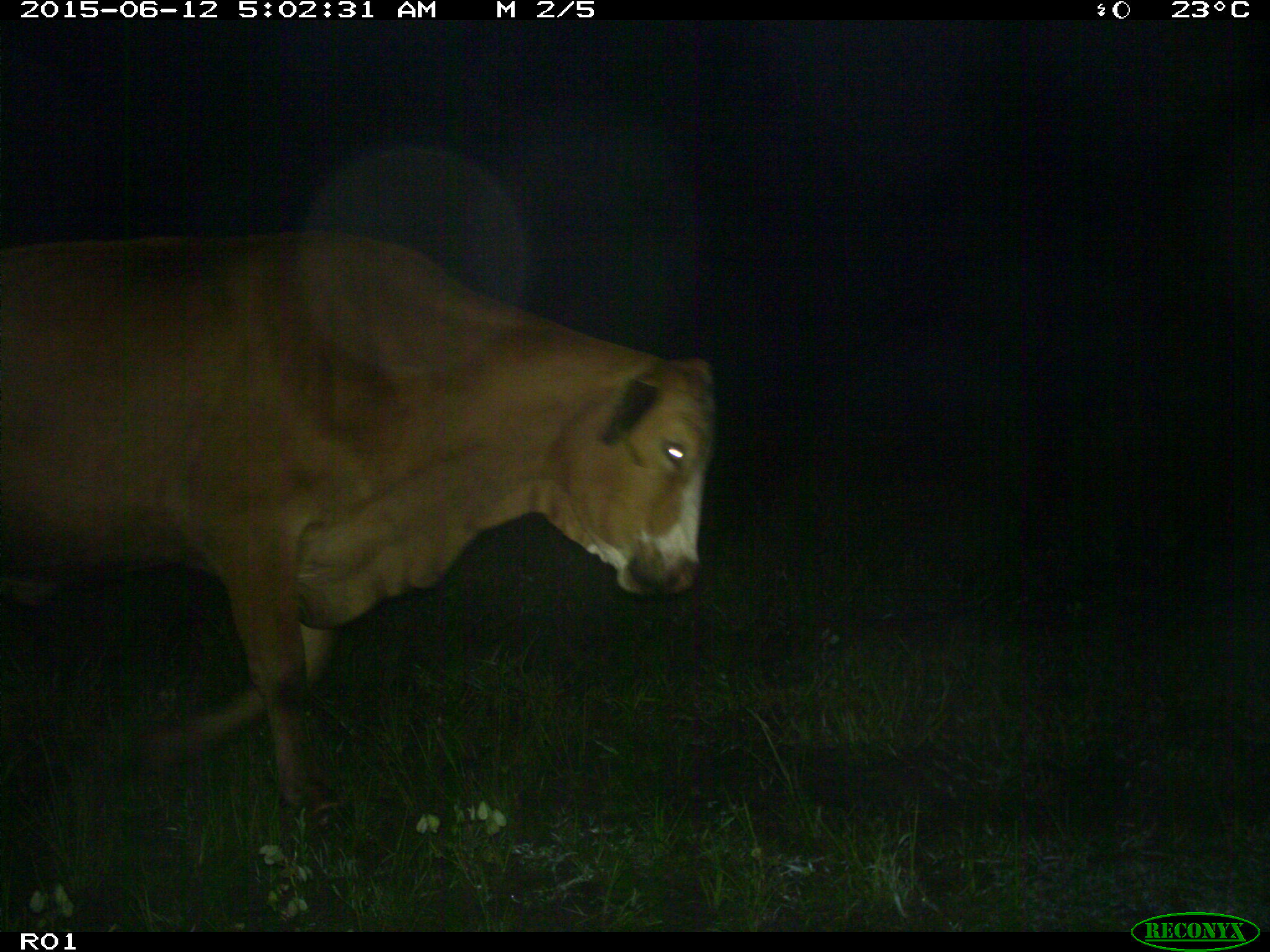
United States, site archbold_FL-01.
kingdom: Animalia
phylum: Chordata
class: Mammalia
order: Artiodactyla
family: Bovidae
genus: Bos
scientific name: Bos taurus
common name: domestic cow